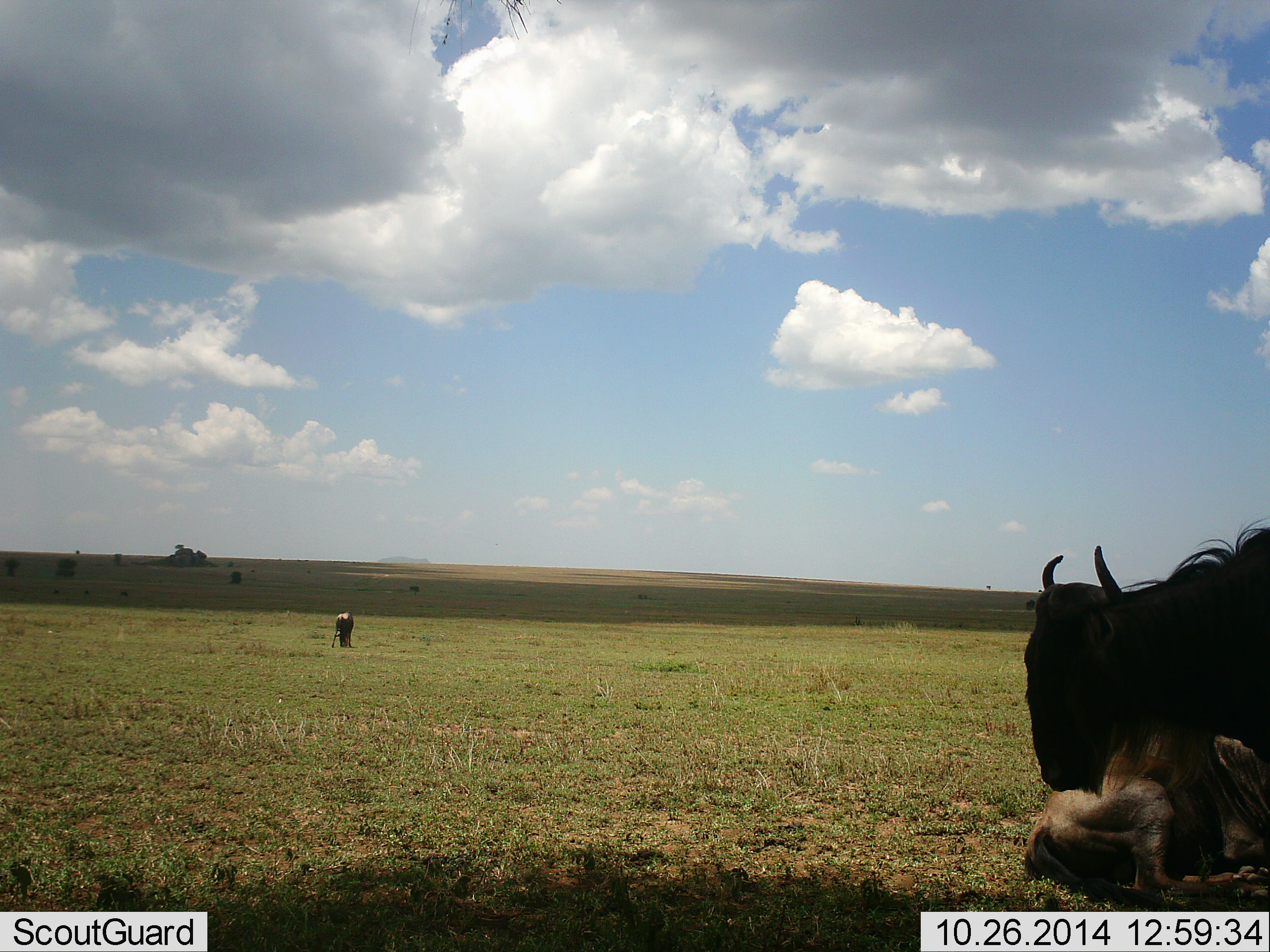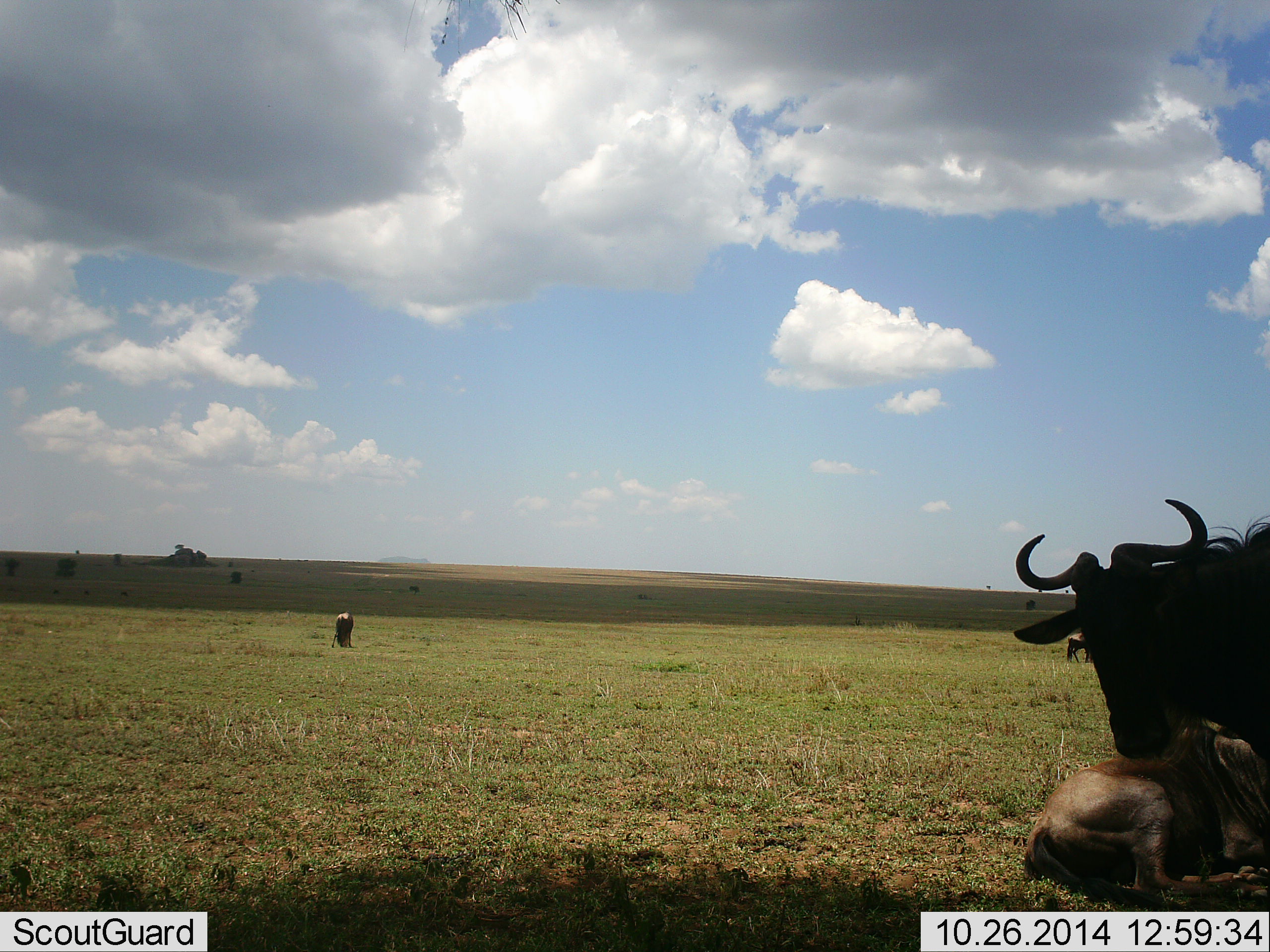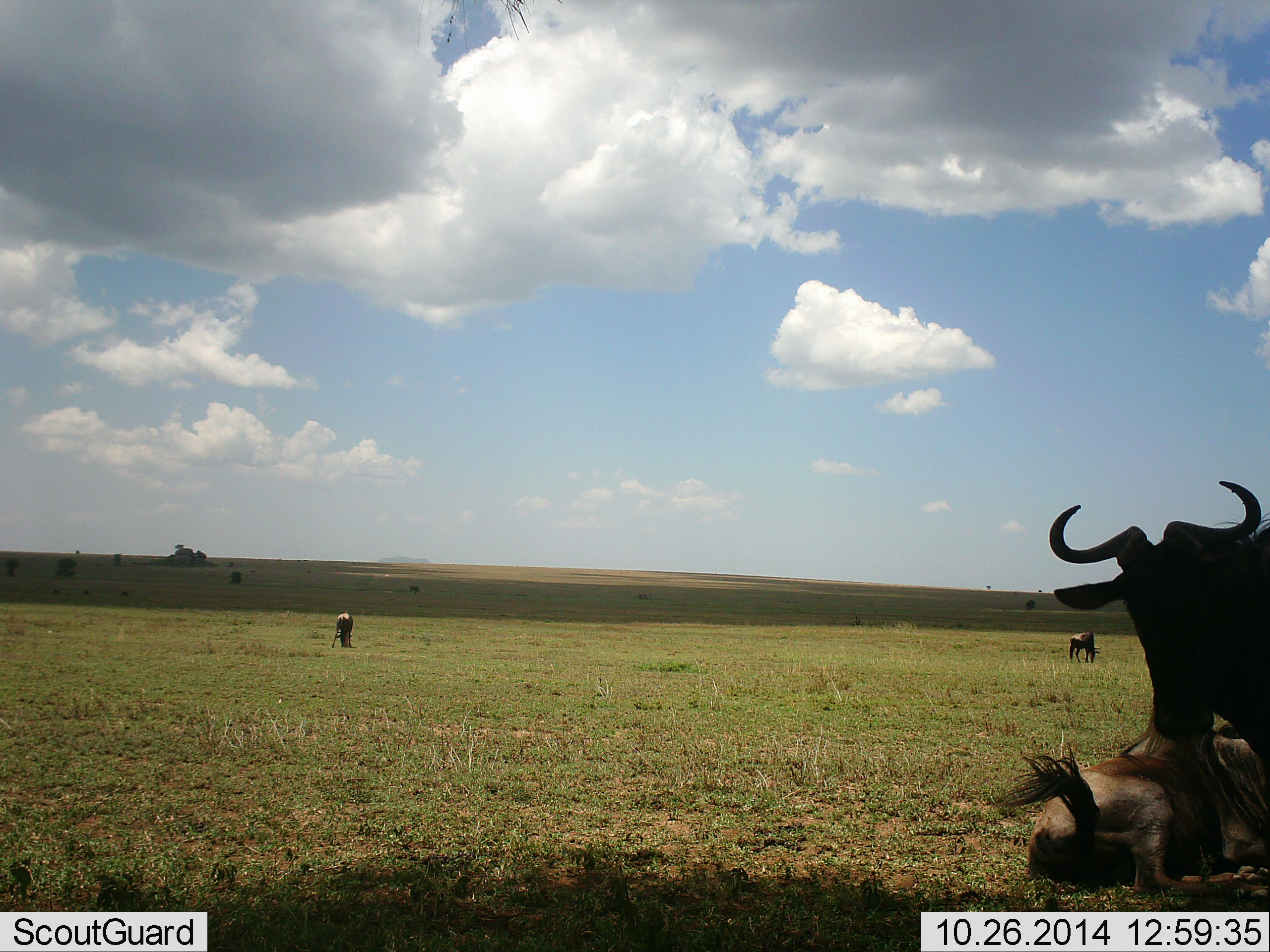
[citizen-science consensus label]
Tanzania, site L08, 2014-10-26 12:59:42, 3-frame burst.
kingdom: Animalia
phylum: Chordata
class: Mammalia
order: Artiodactyla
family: Bovidae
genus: Connochaetes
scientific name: Connochaetes taurinus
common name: blue wildebeest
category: wildebeest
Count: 4.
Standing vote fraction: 80%.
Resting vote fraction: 90%.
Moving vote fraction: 10%.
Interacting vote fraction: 0%.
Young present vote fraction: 20%.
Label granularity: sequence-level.